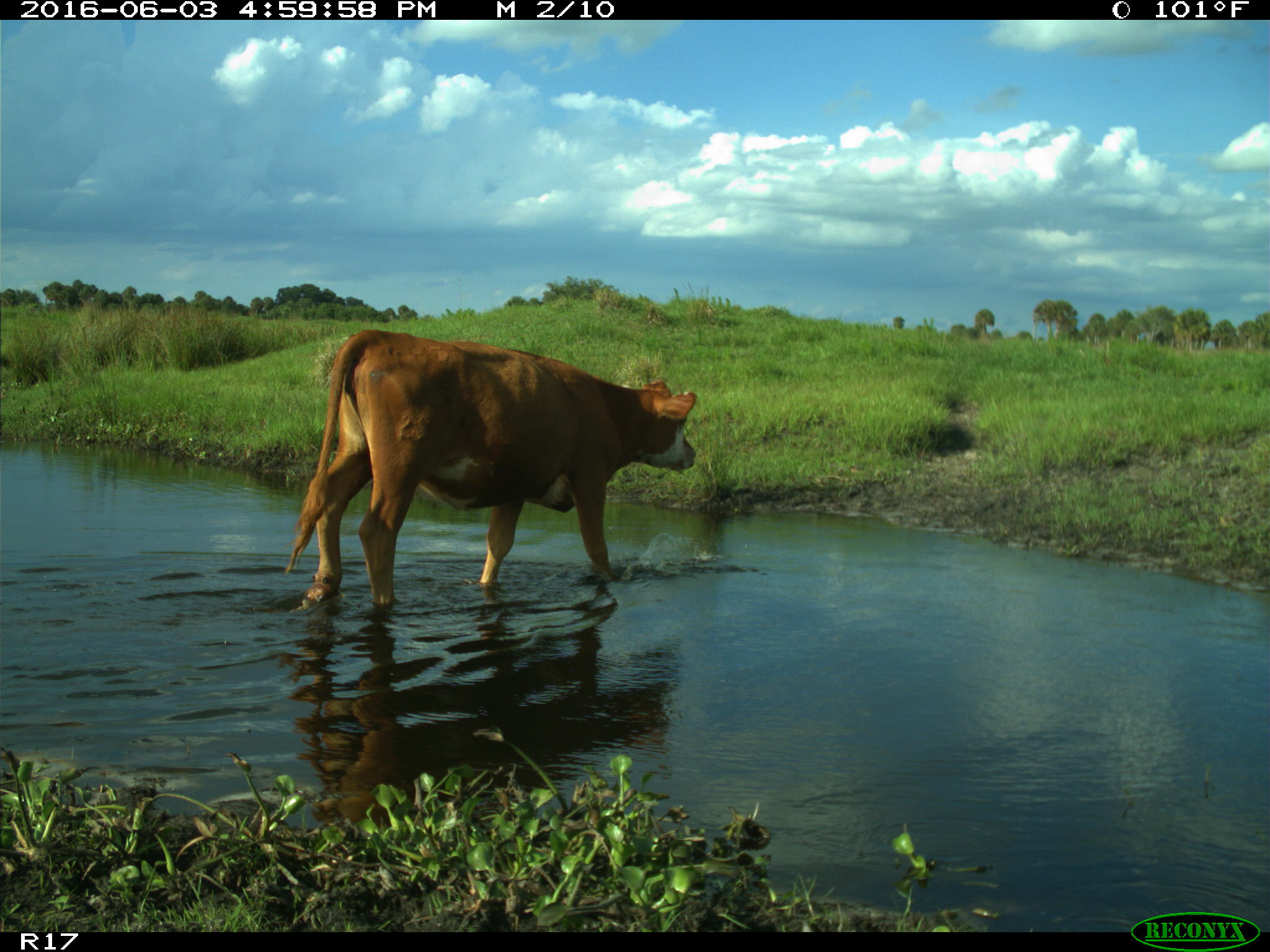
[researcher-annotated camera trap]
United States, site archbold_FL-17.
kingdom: Animalia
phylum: Chordata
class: Mammalia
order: Artiodactyla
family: Bovidae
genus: Bos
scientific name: Bos taurus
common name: domestic cow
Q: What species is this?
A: Bos taurus (domestic cow).